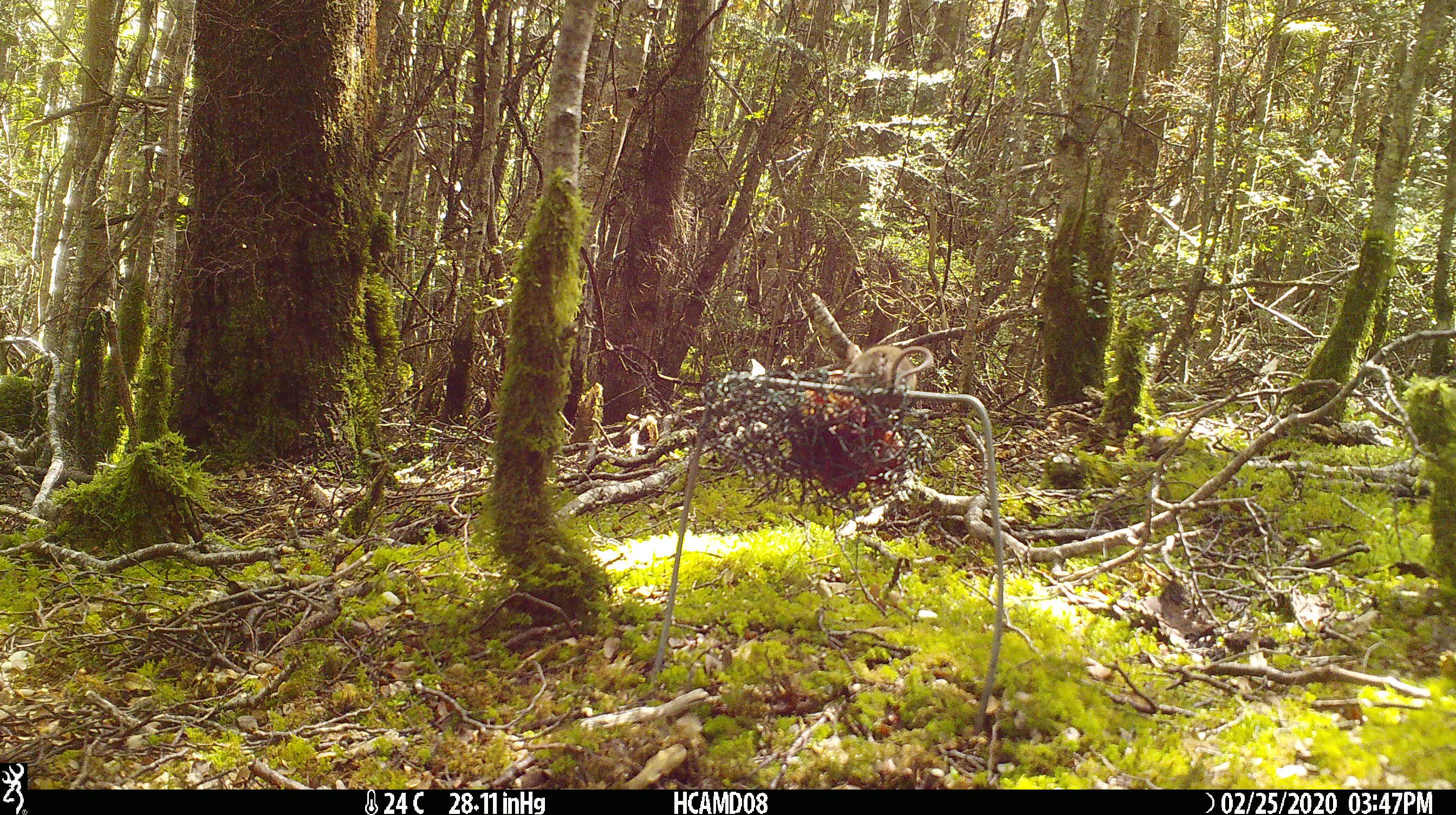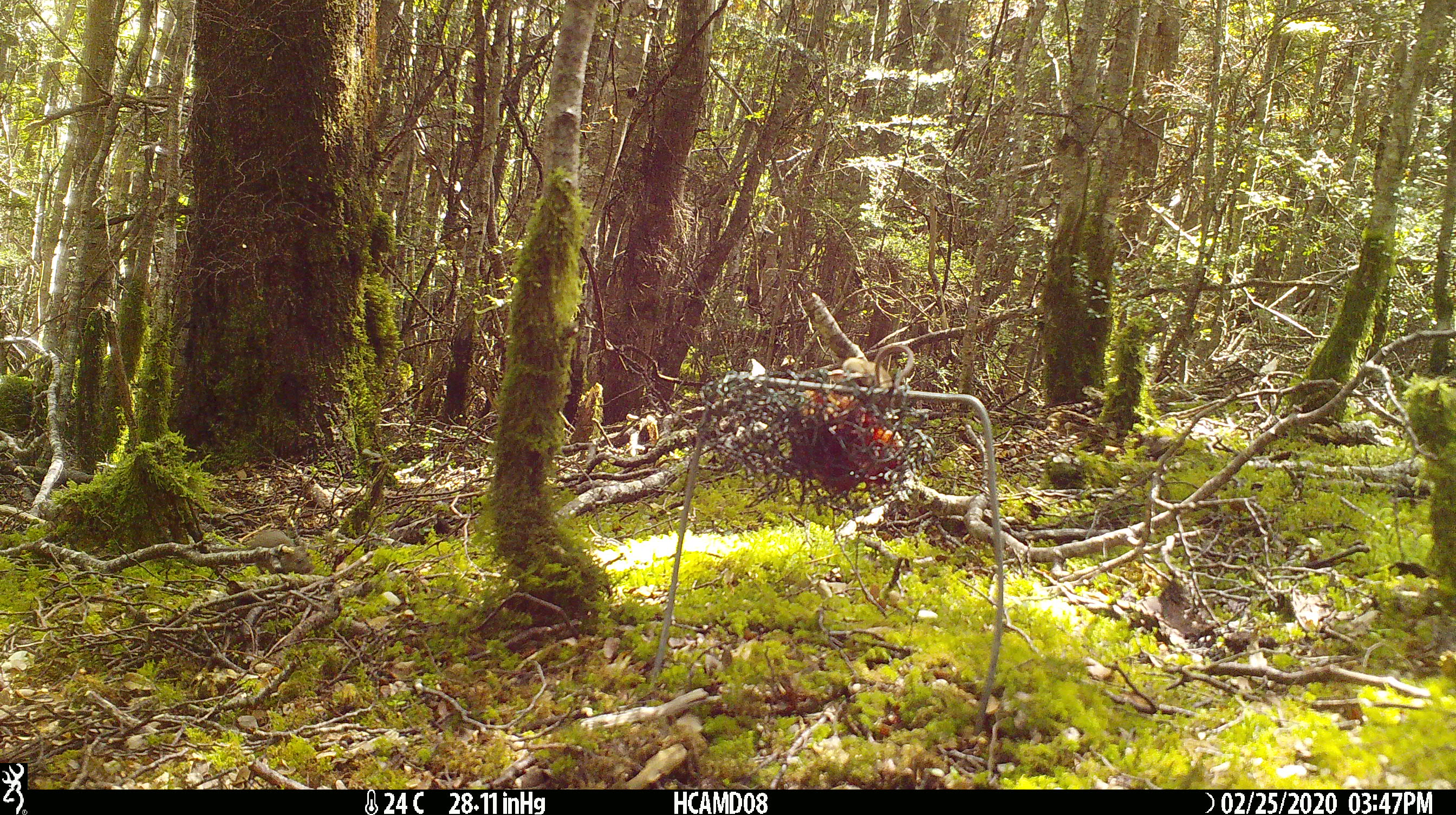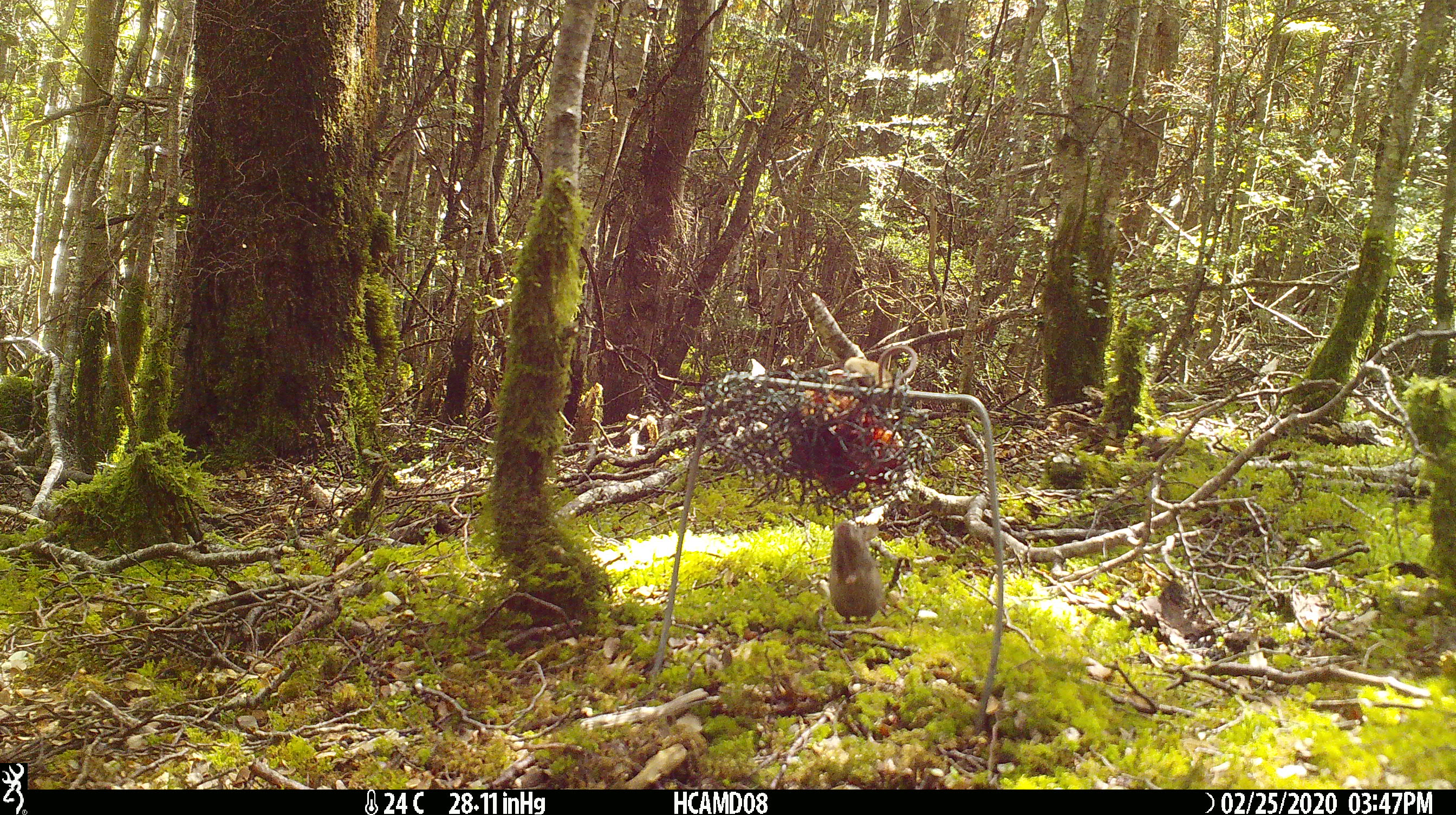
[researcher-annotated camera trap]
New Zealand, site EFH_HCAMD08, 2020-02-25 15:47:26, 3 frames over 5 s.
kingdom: Animalia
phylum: Chordata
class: Mammalia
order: Rodentia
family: Muridae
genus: Mus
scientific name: Mus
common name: mouse